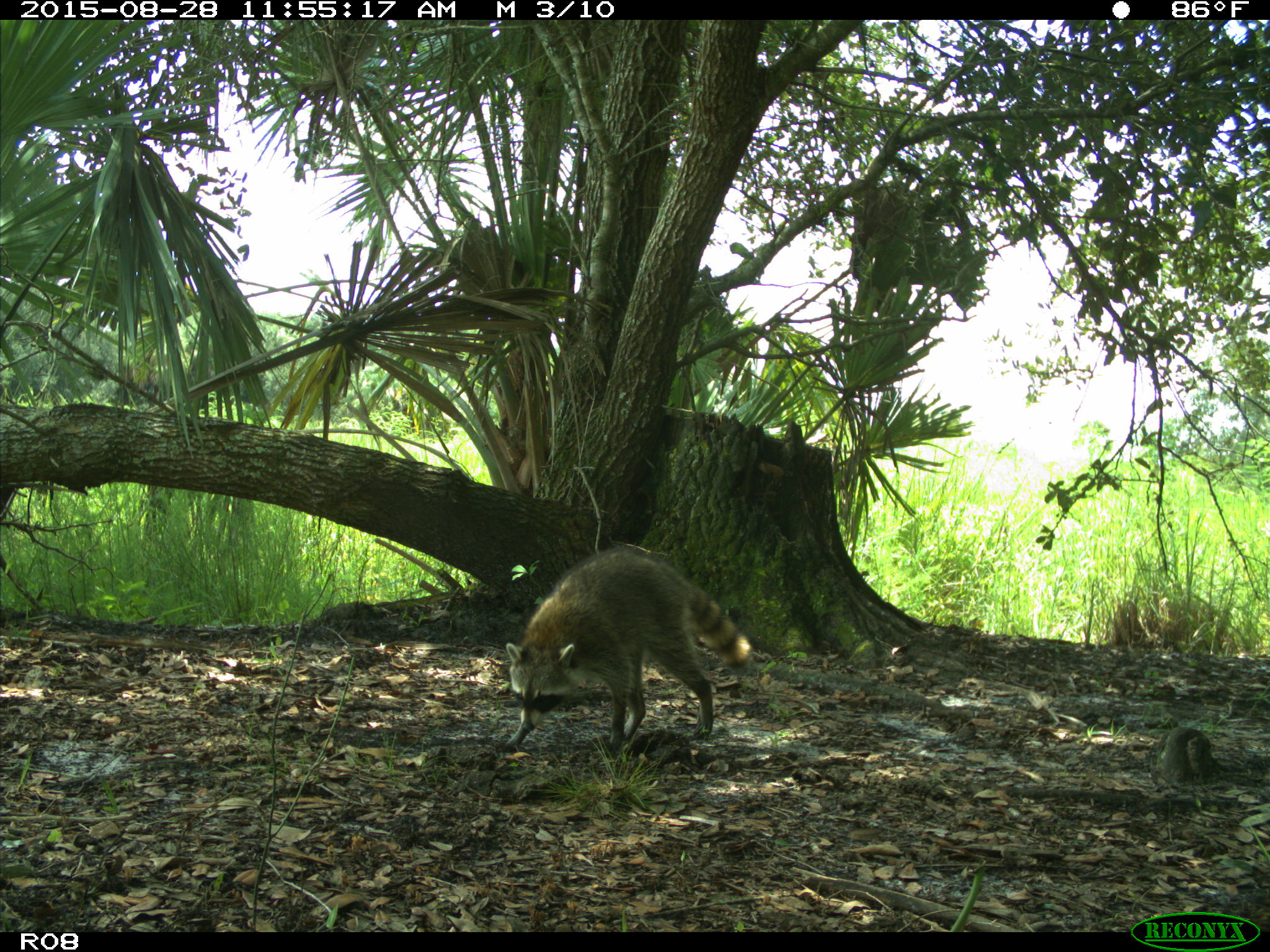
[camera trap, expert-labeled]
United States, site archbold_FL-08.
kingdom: Animalia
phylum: Chordata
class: Mammalia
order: Carnivora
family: Procyonidae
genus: Procyon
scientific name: Procyon lotor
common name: common raccoon